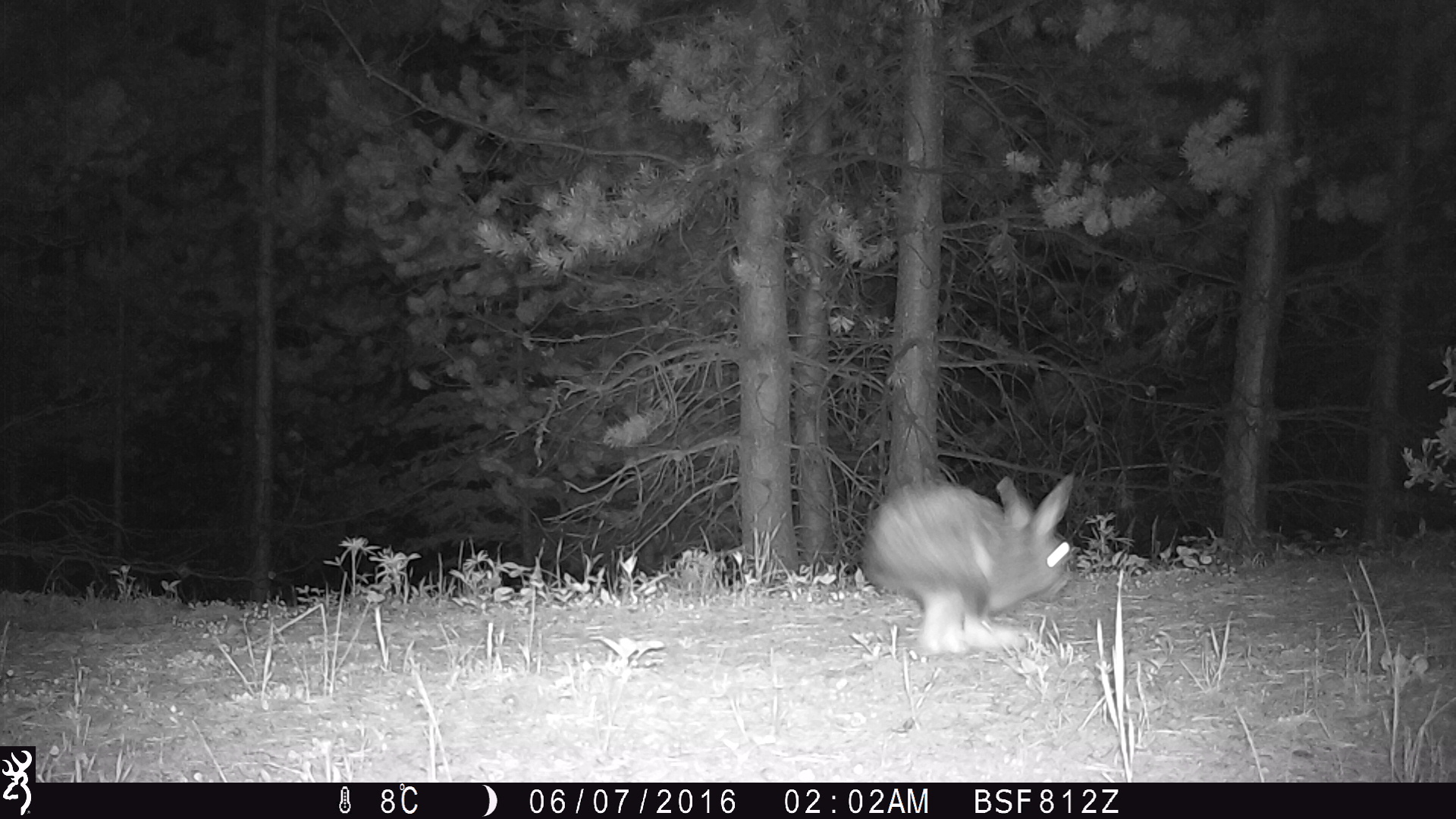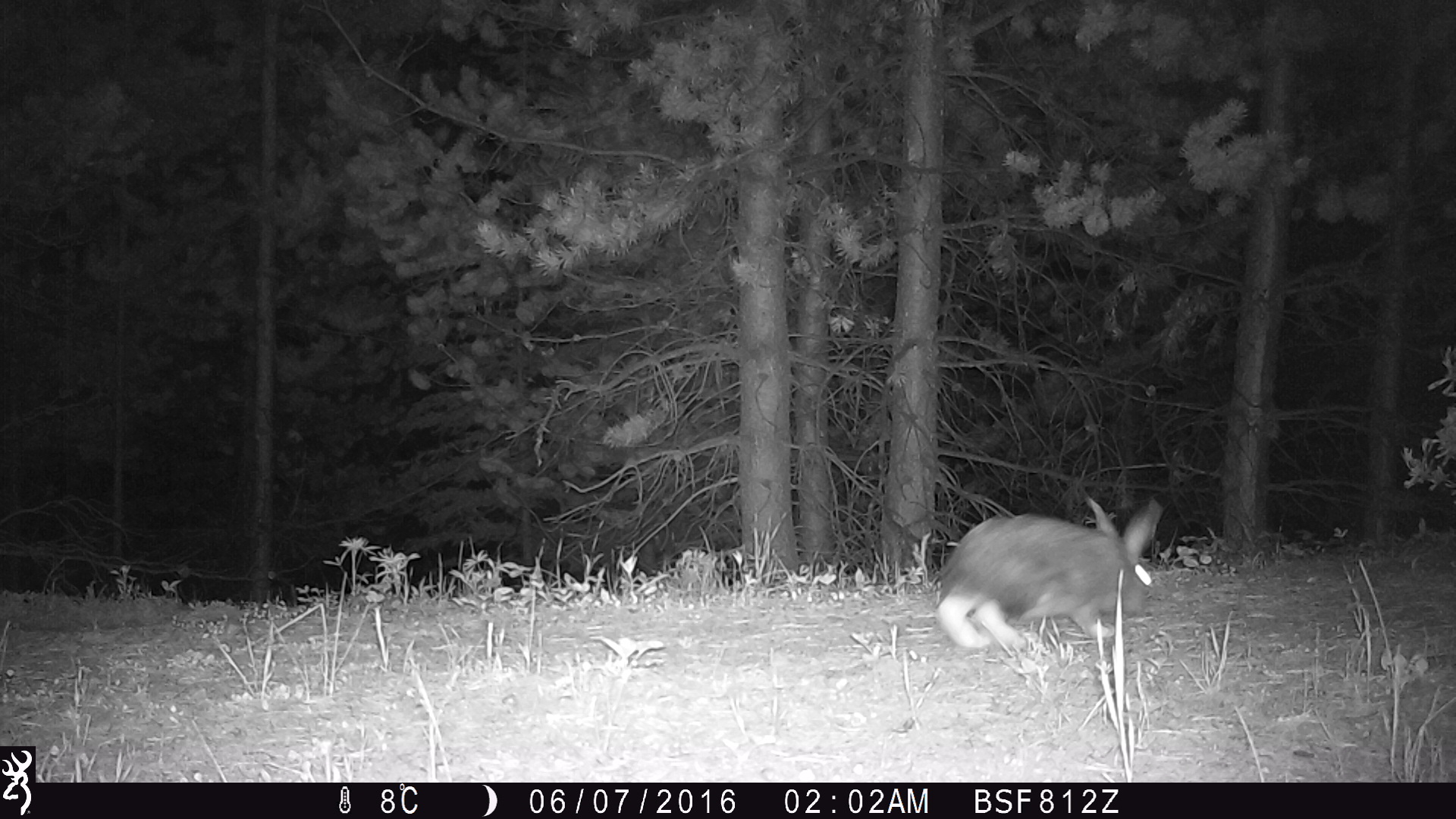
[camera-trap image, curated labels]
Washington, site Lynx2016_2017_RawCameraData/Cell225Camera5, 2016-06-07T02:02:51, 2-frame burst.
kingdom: Animalia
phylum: Chordata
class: Mammalia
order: Lagomorpha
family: Leporidae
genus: Lepus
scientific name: Lepus americanus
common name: snowshoe hare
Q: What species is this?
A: Lepus americanus (snowshoe hare).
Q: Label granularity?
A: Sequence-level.